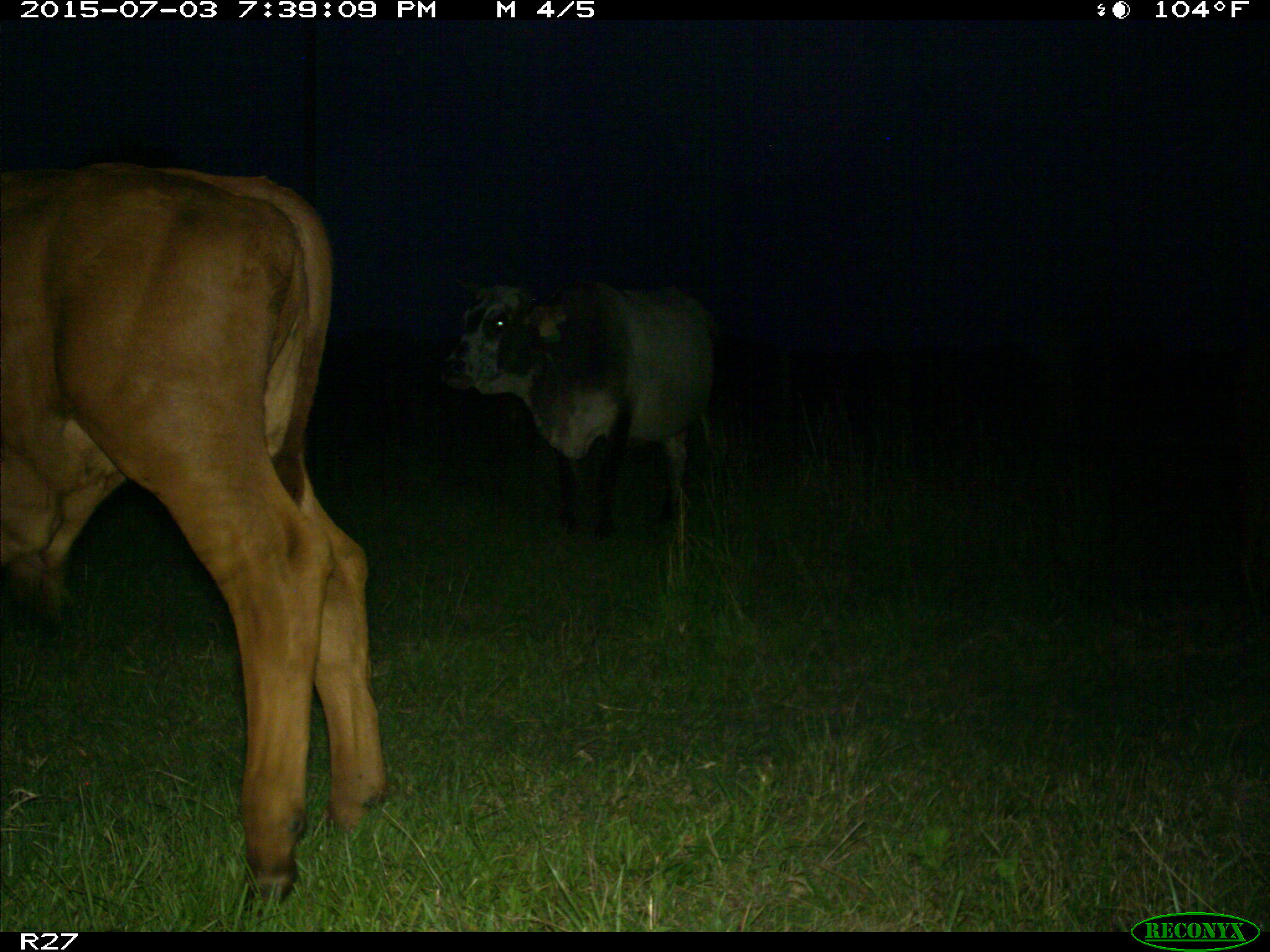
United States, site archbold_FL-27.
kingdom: Animalia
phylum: Chordata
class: Mammalia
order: Artiodactyla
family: Bovidae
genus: Bos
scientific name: Bos taurus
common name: domestic cow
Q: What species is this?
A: Bos taurus (domestic cow).